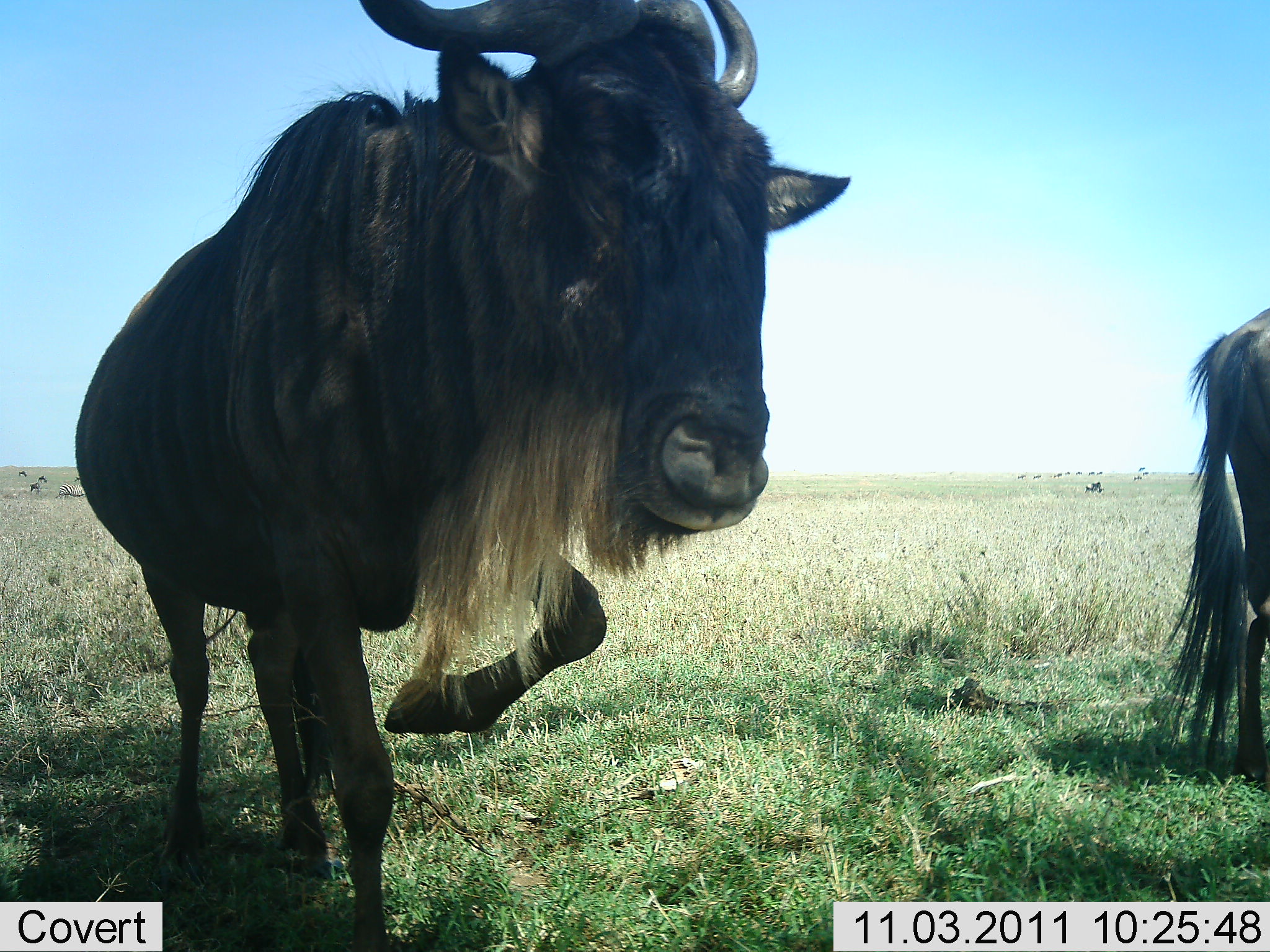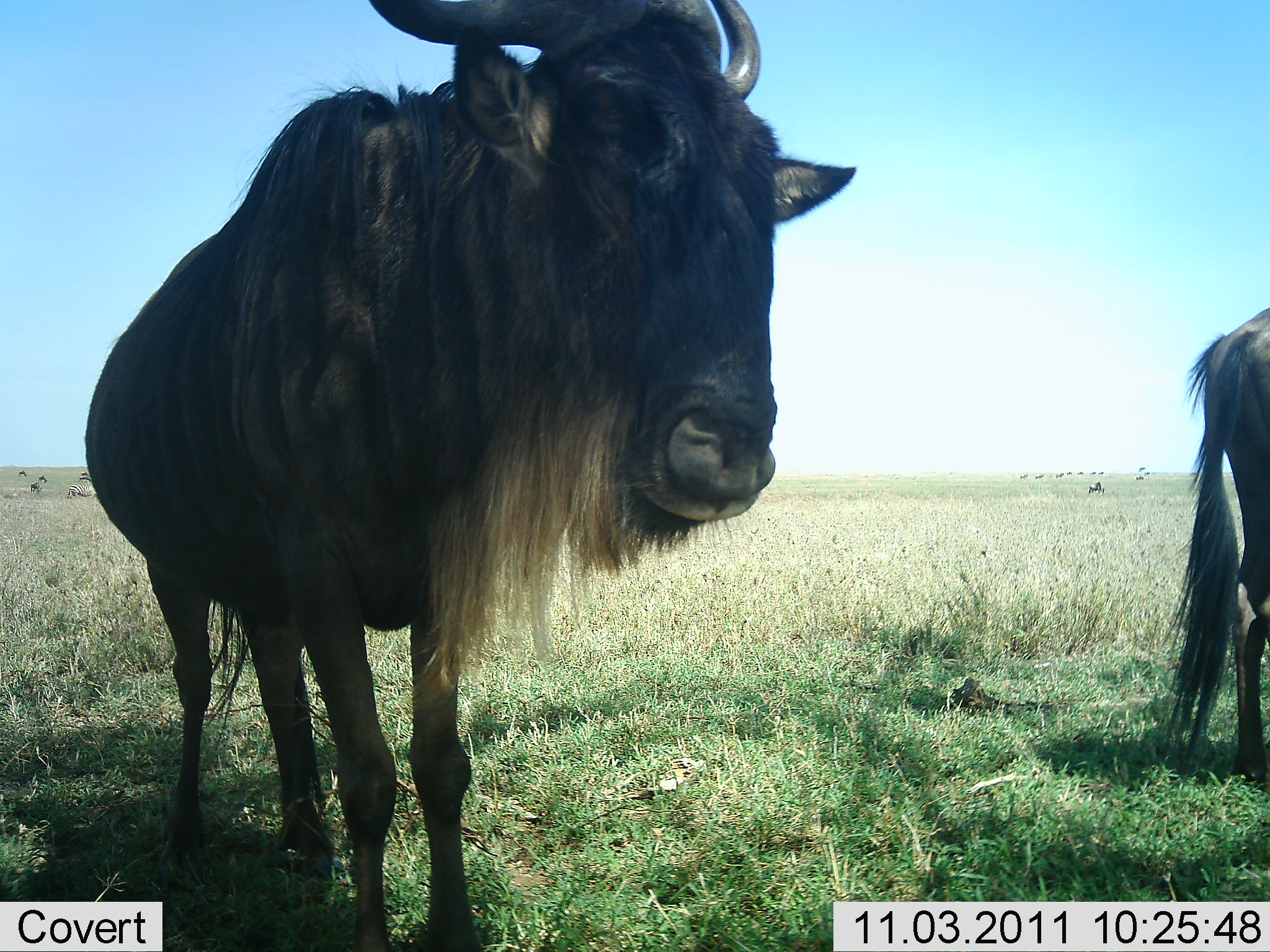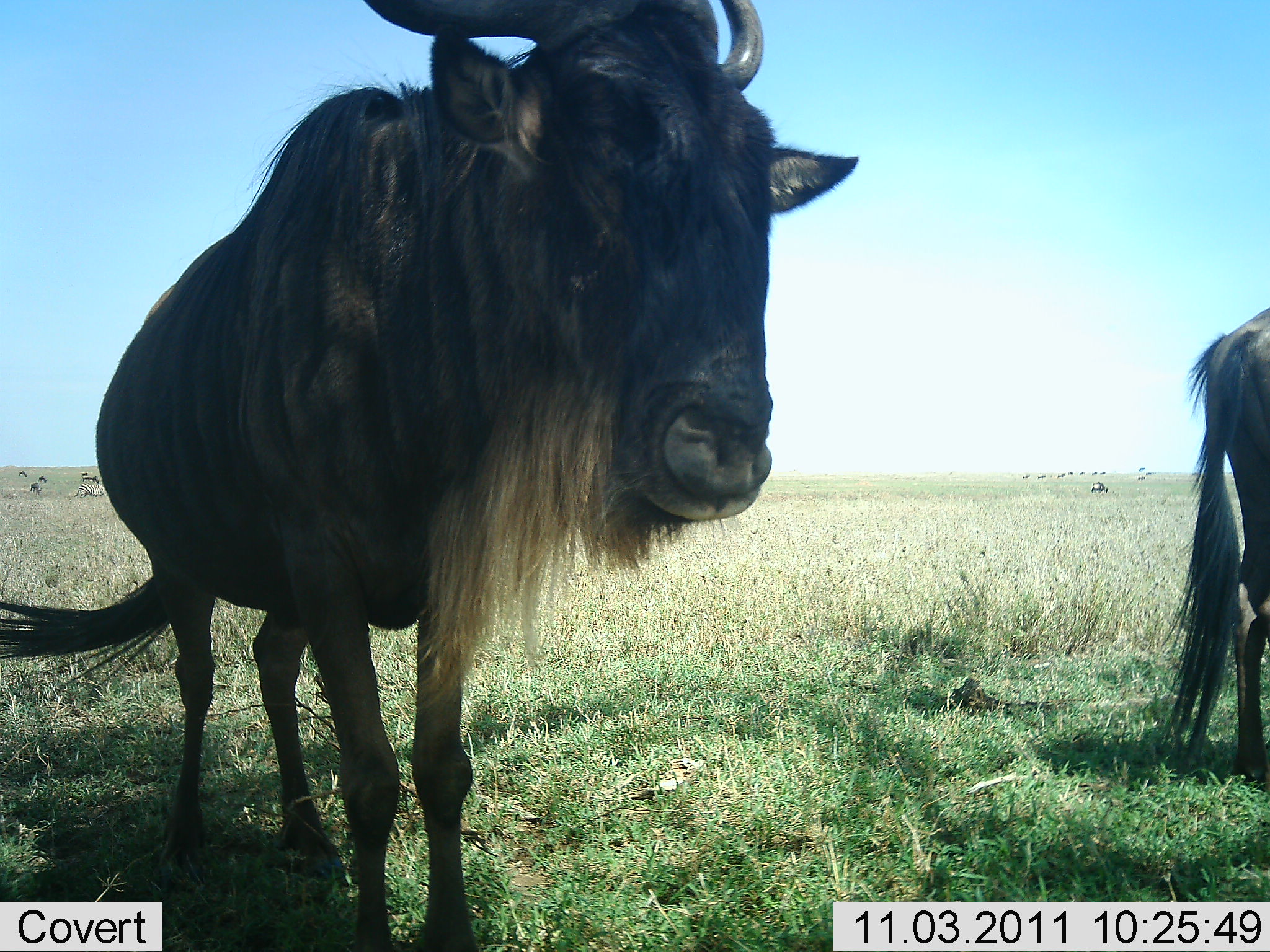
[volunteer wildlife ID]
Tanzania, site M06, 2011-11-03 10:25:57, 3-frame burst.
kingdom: Animalia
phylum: Chordata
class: Mammalia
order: Artiodactyla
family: Bovidae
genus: Connochaetes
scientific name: Connochaetes taurinus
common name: blue wildebeest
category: wildebeest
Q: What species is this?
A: Wildebeest (blue wildebeest) (Connochaetes taurinus).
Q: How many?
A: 2.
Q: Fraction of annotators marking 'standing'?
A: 81%.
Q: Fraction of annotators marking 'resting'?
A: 0%.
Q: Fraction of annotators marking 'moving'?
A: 44%.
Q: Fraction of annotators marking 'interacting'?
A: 0%.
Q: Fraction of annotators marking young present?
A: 0%.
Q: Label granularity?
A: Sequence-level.